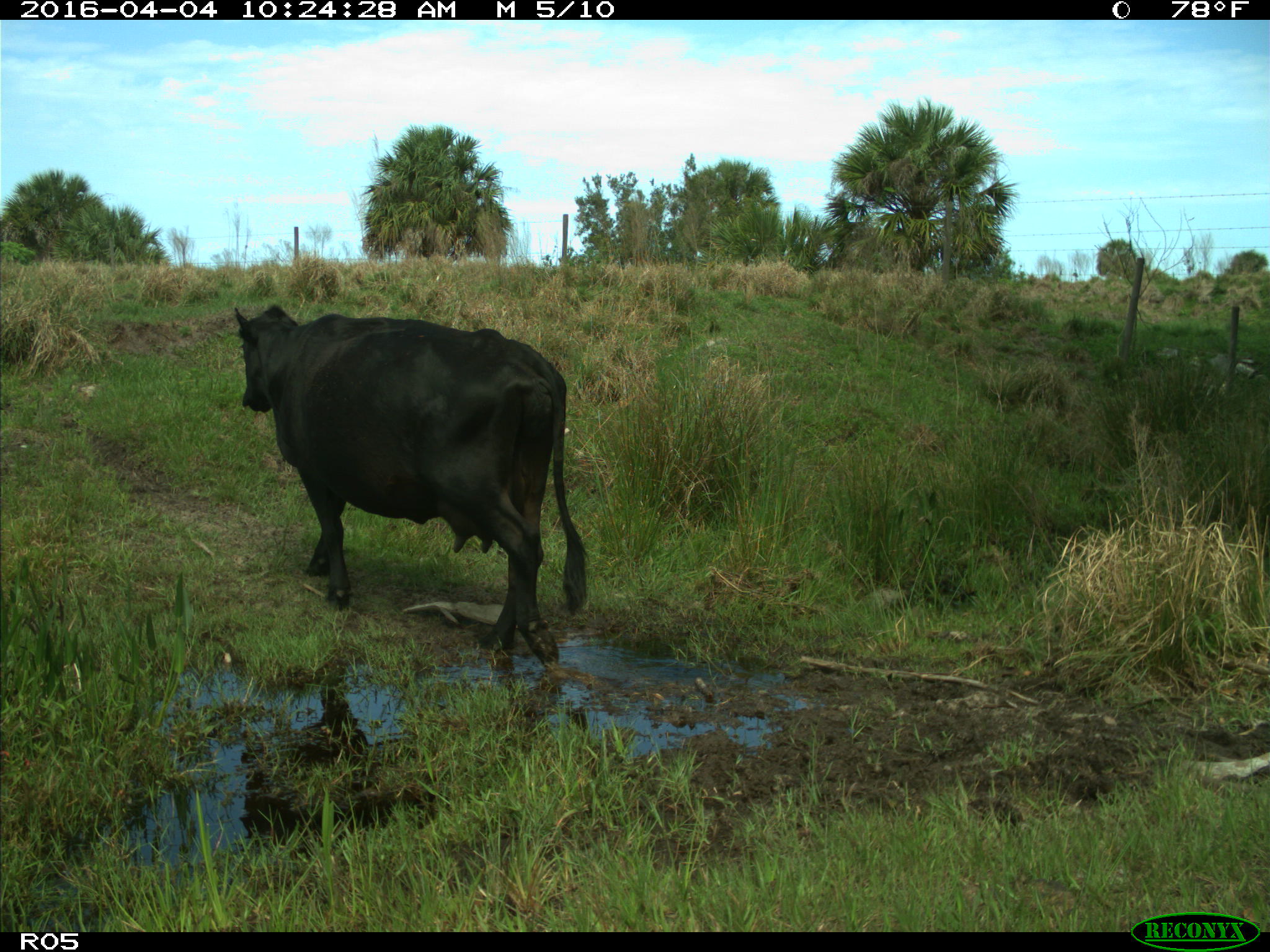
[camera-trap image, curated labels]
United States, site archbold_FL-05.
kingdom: Animalia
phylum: Chordata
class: Mammalia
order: Artiodactyla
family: Bovidae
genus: Bos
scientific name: Bos taurus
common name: domestic cow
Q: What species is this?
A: Bos taurus (domestic cow).